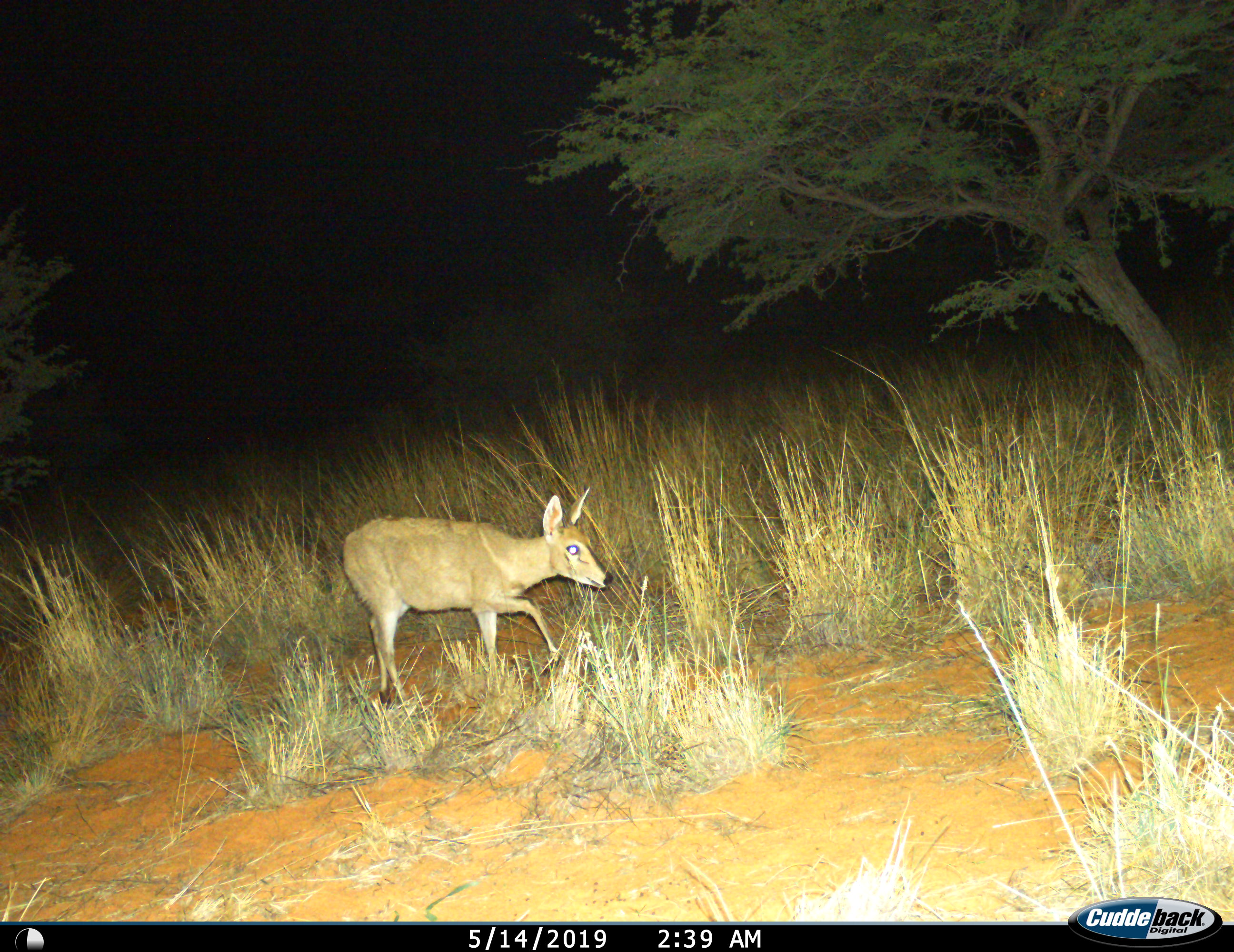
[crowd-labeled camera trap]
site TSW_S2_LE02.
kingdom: Animalia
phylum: Chordata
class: Mammalia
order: Artiodactyla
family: Bovidae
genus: Sylvicapra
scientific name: Sylvicapra grimmia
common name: common duiker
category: duikercommongrey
Duikercommongrey (common duiker) (Sylvicapra grimmia), count 1. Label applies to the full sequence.